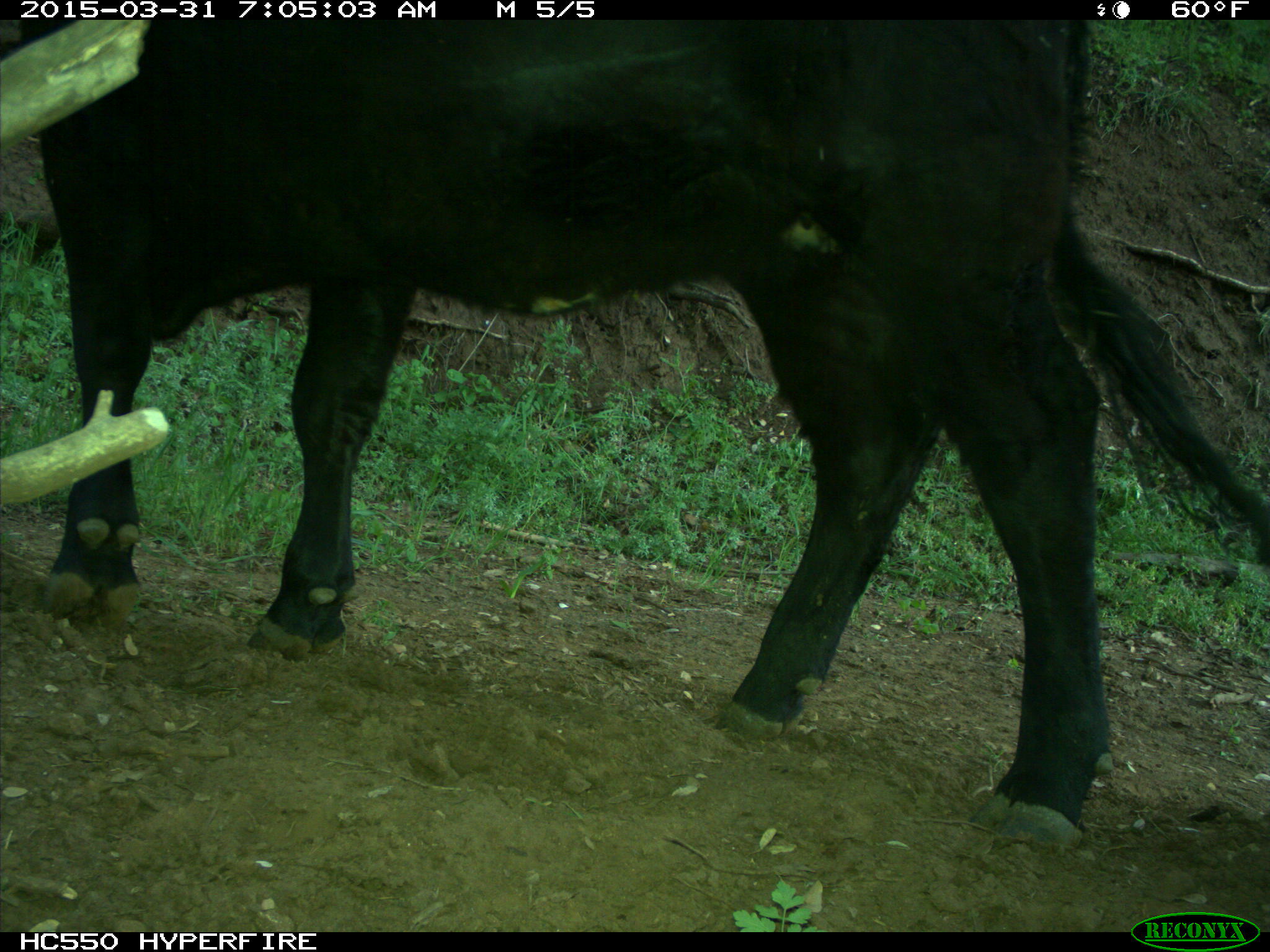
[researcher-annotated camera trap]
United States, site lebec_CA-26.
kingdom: Animalia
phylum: Chordata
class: Mammalia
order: Artiodactyla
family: Bovidae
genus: Bos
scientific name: Bos taurus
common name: domestic cow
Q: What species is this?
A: Bos taurus (domestic cow).